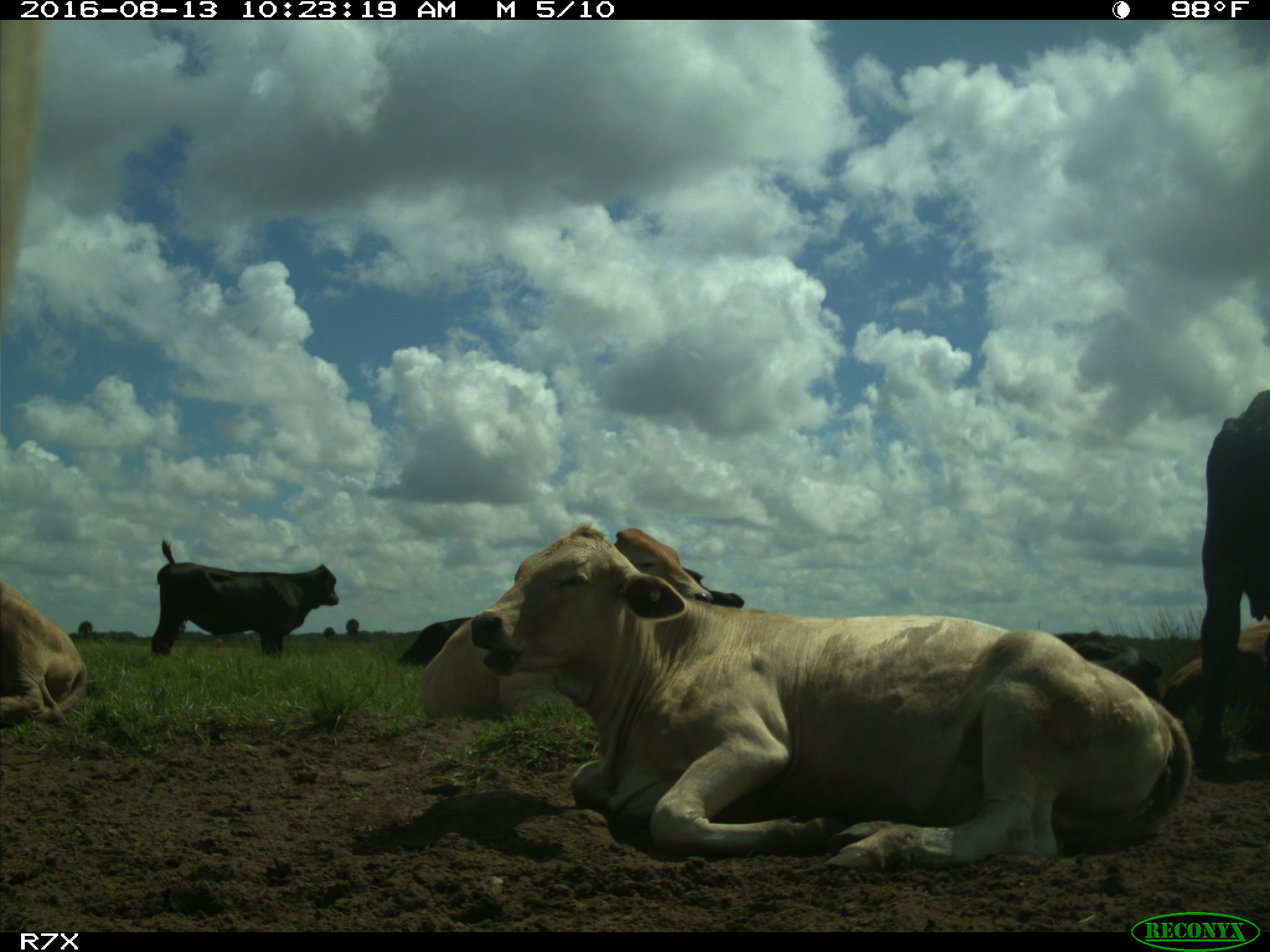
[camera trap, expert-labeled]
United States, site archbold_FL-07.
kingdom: Animalia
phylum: Chordata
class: Mammalia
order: Artiodactyla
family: Bovidae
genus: Bos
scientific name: Bos taurus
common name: domestic cow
Bos taurus (domestic cow).